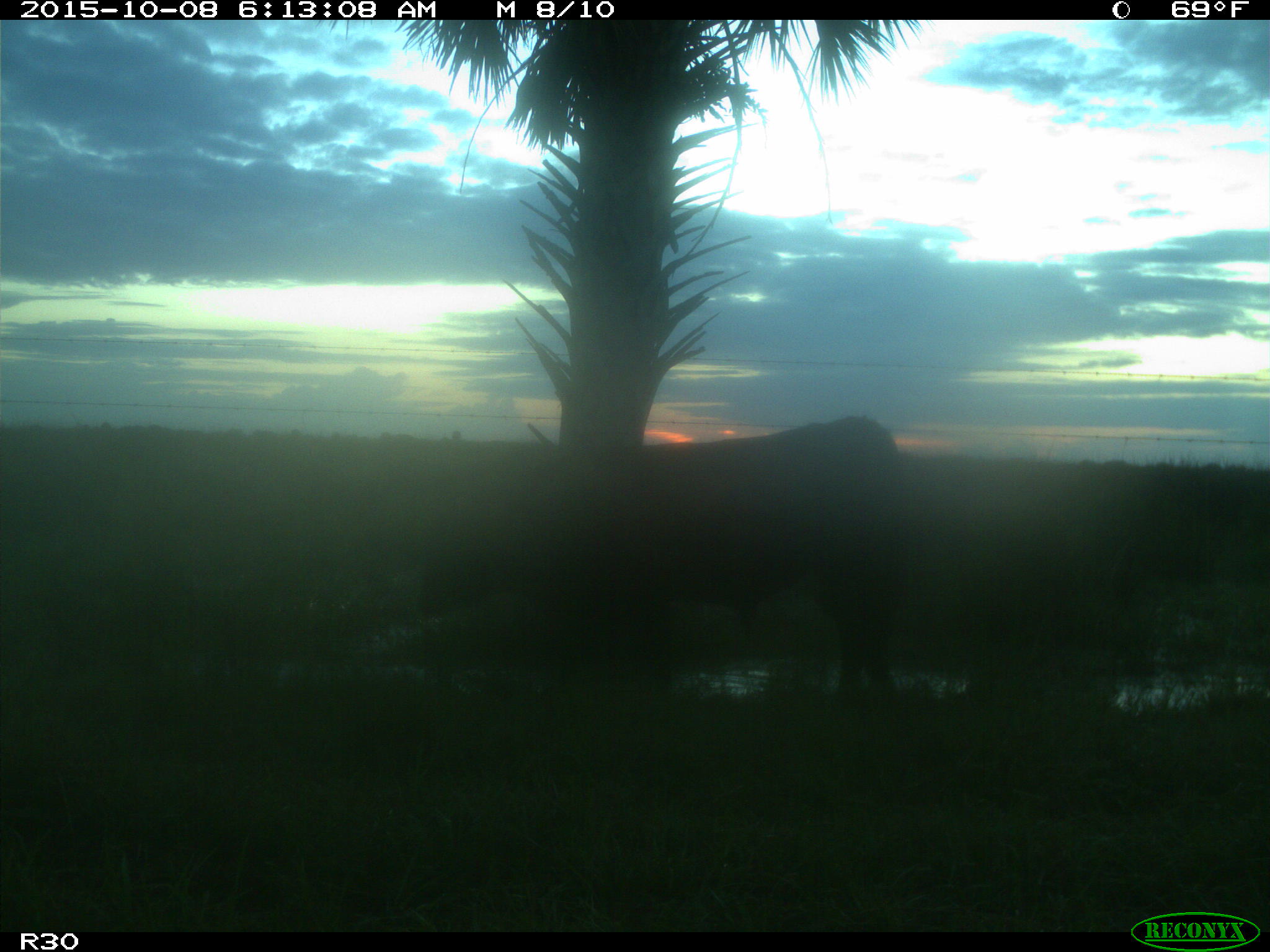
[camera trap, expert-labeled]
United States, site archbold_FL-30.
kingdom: Animalia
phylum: Chordata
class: Mammalia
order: Artiodactyla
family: Bovidae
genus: Bos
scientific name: Bos taurus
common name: domestic cow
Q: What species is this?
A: Bos taurus (domestic cow).